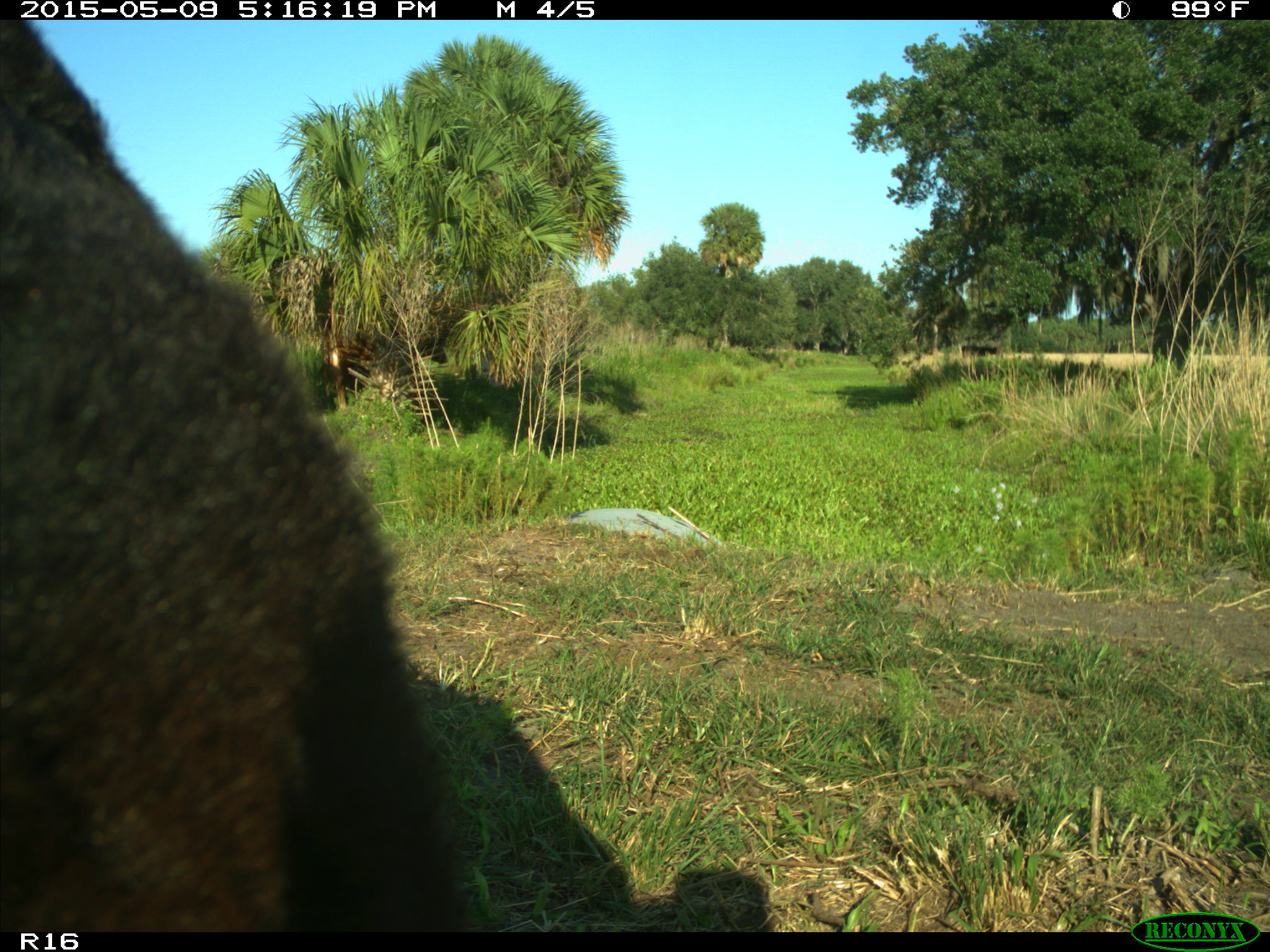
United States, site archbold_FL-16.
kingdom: Animalia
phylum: Chordata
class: Mammalia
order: Artiodactyla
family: Suidae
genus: Sus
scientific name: Sus scrofa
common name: wild boar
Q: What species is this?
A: Sus scrofa (wild boar).